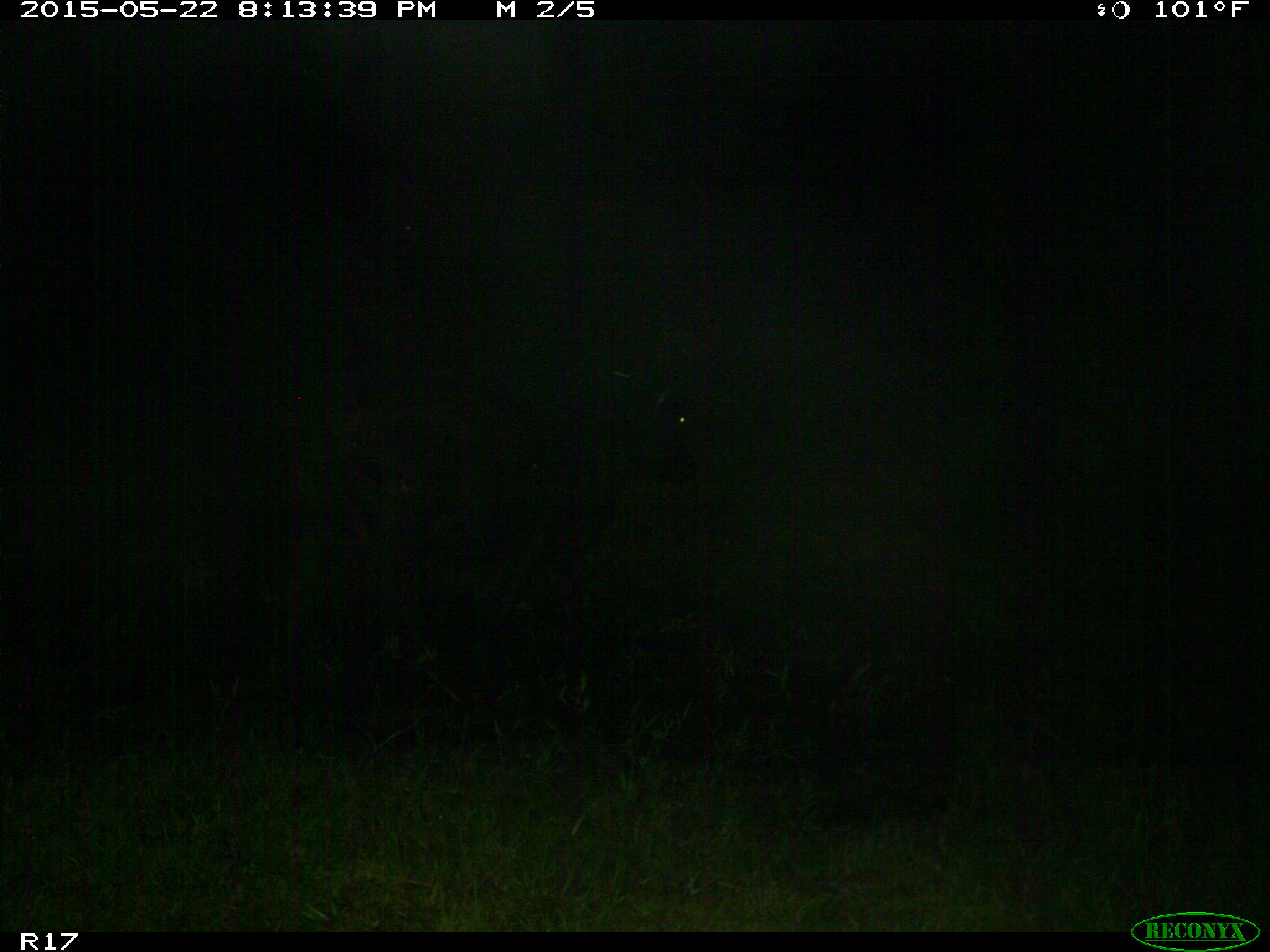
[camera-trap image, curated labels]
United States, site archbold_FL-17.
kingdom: Animalia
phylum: Chordata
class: Mammalia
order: Artiodactyla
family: Bovidae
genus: Bos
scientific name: Bos taurus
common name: domestic cow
Bos taurus (domestic cow).